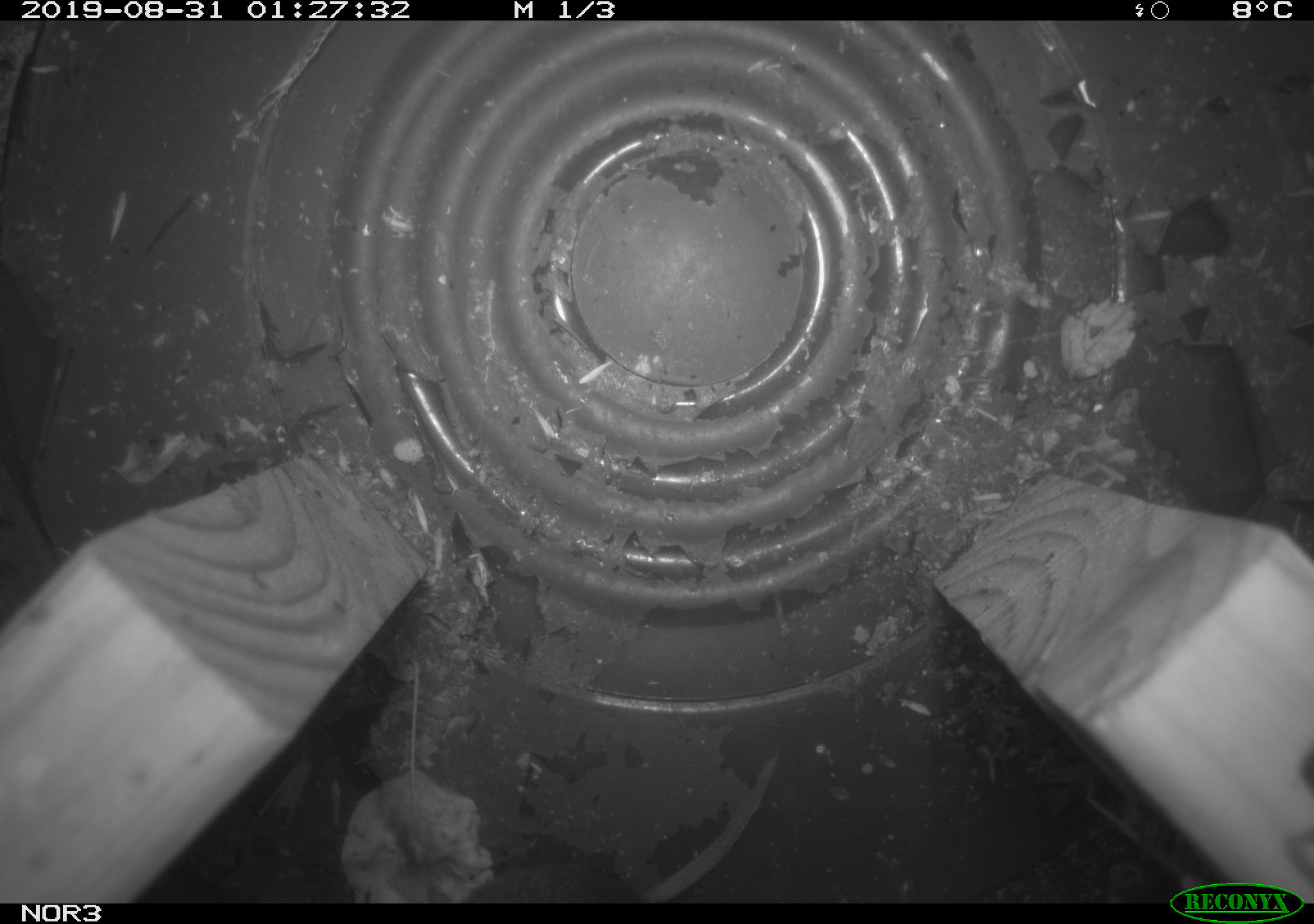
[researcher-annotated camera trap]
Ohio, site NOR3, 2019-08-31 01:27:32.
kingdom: Animalia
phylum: Chordata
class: Mammalia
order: Rodentia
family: Cricetidae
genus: Microtus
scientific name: Microtus pennsylvanicus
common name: meadow vole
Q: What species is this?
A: Meadow vole (Microtus pennsylvanicus).